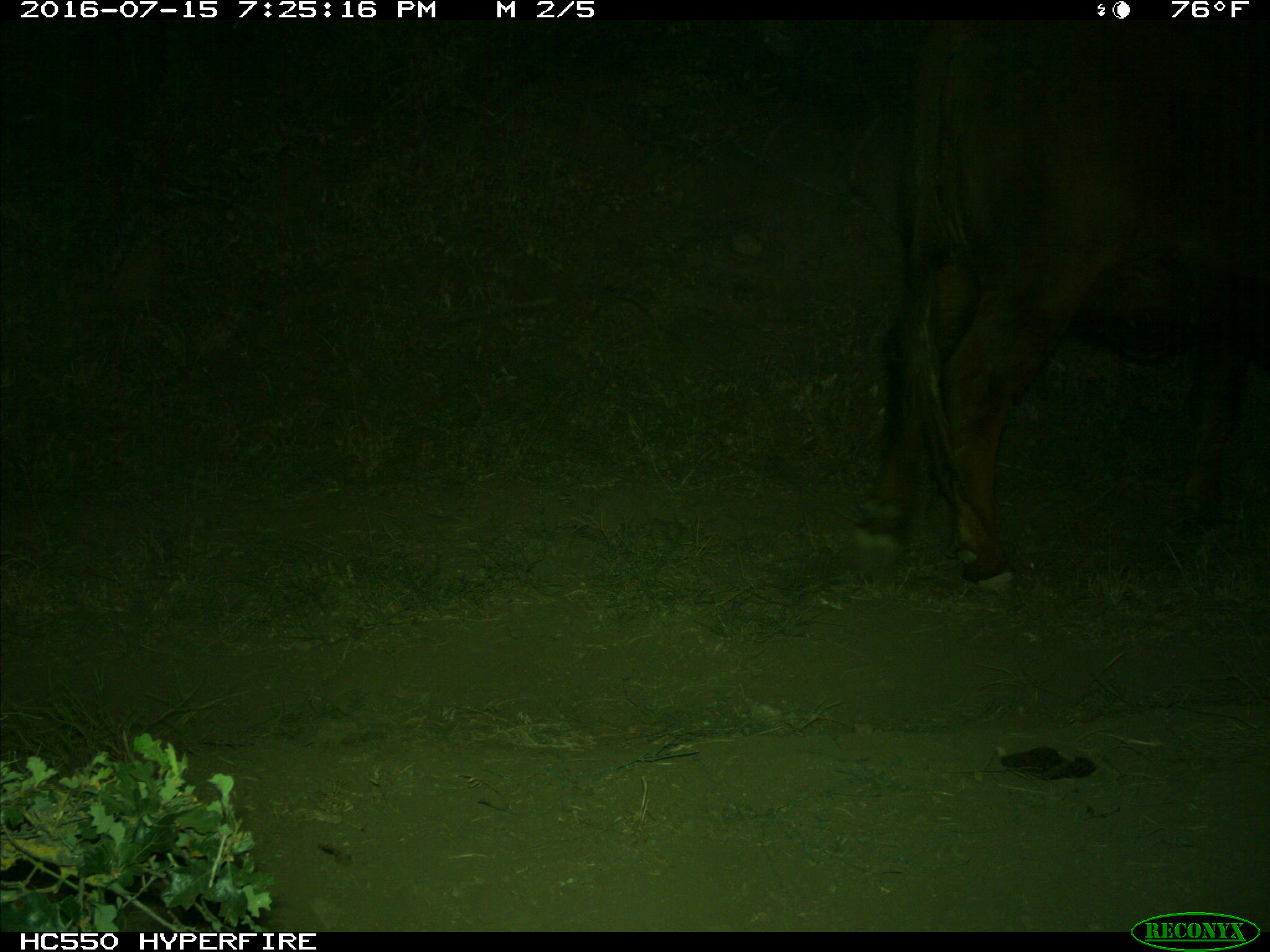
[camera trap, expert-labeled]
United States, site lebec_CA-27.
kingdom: Animalia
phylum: Chordata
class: Mammalia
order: Artiodactyla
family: Bovidae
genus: Bos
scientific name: Bos taurus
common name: domestic cow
Bos taurus (domestic cow).